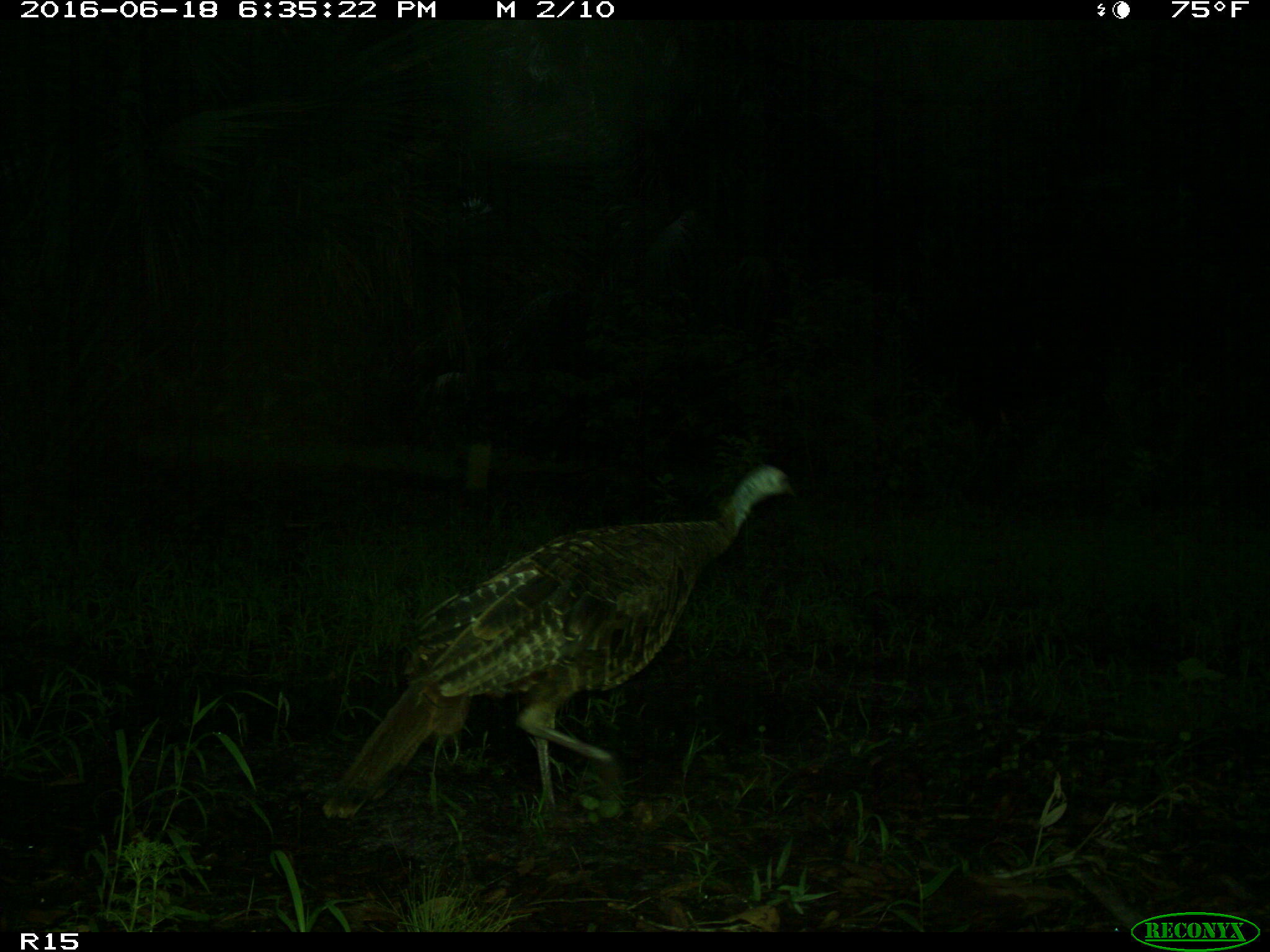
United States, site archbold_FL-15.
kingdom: Animalia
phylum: Chordata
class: Aves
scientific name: Aves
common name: birds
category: unidentified bird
Unidentified bird (birds) (Aves).